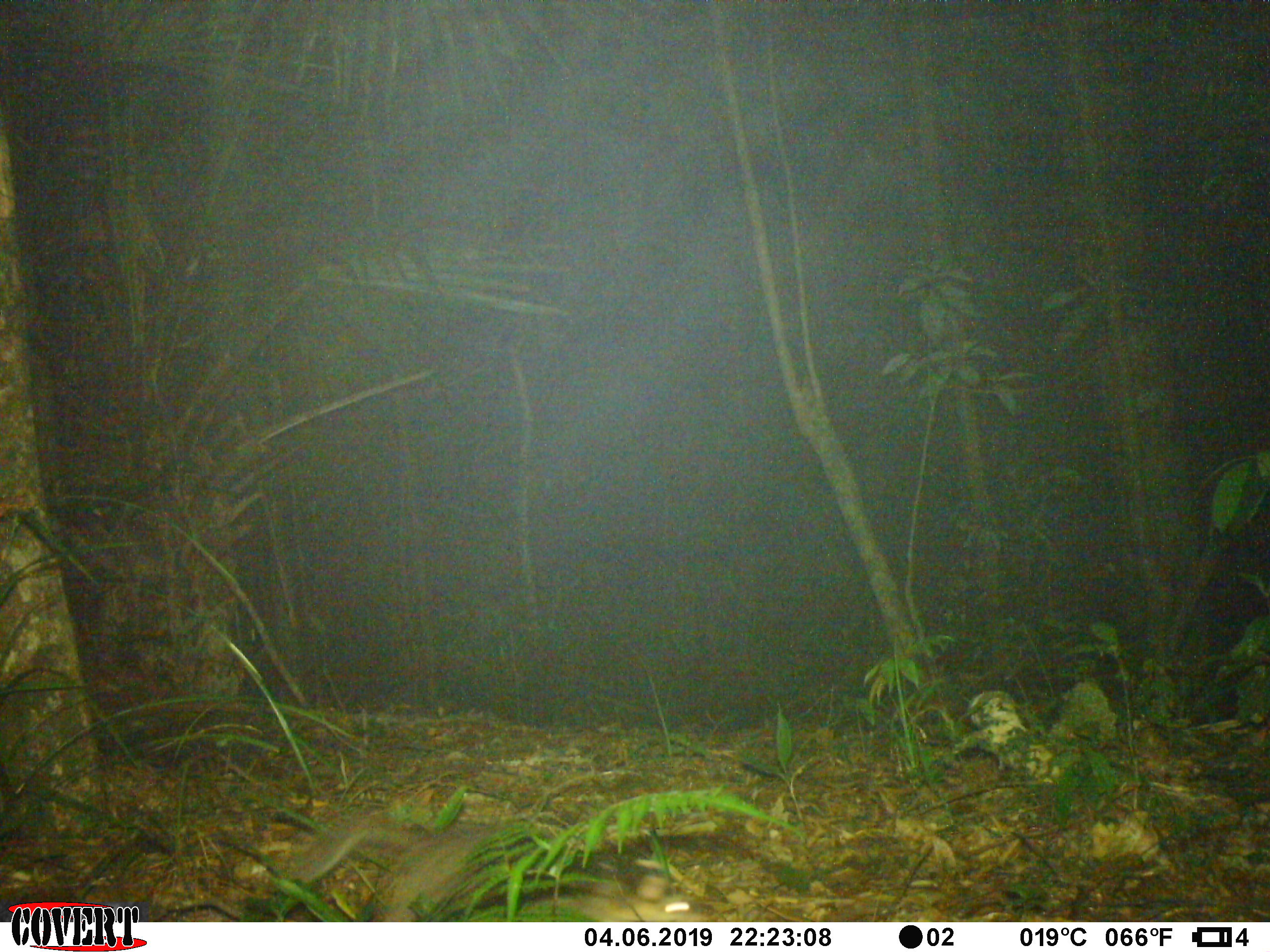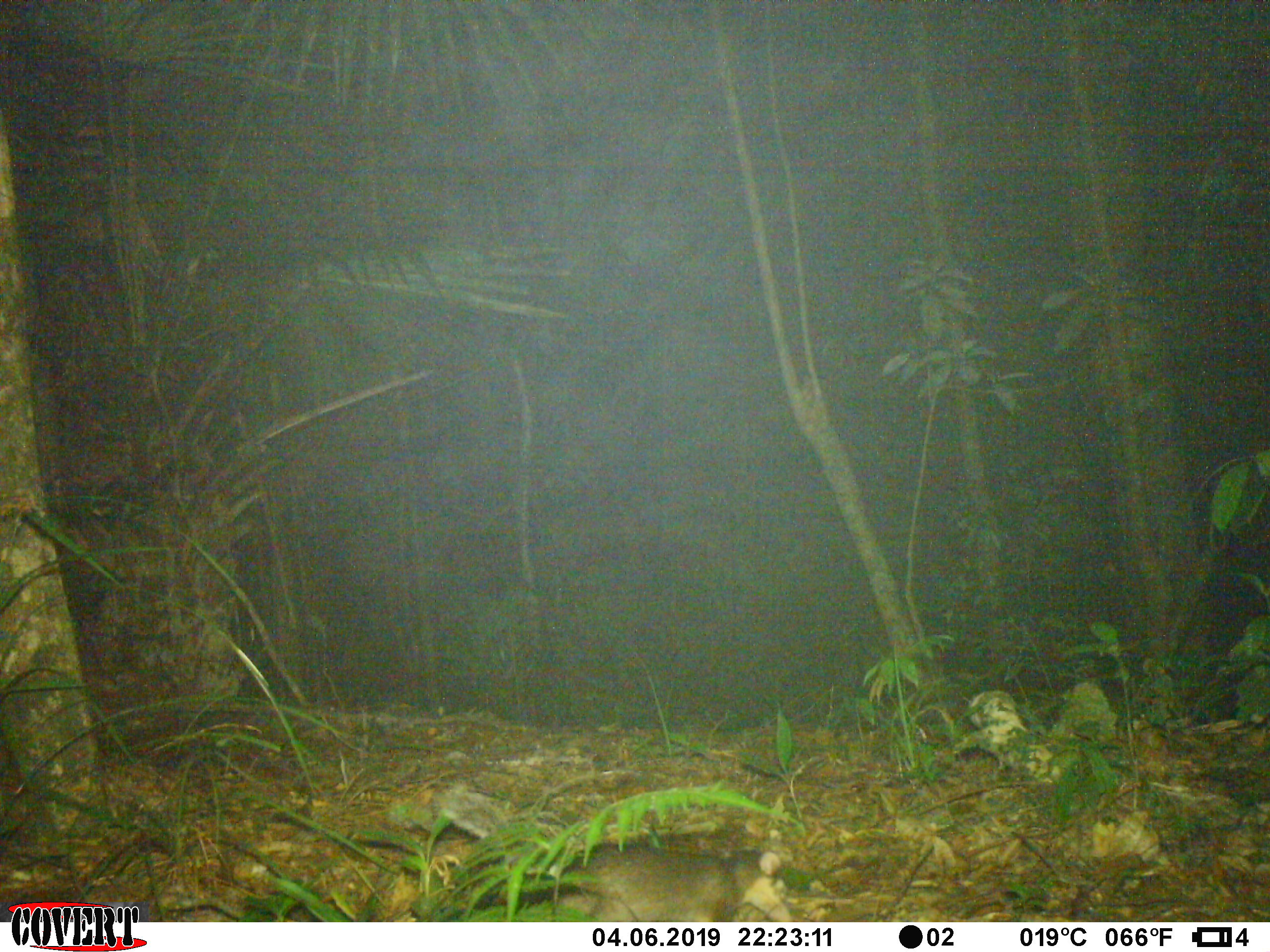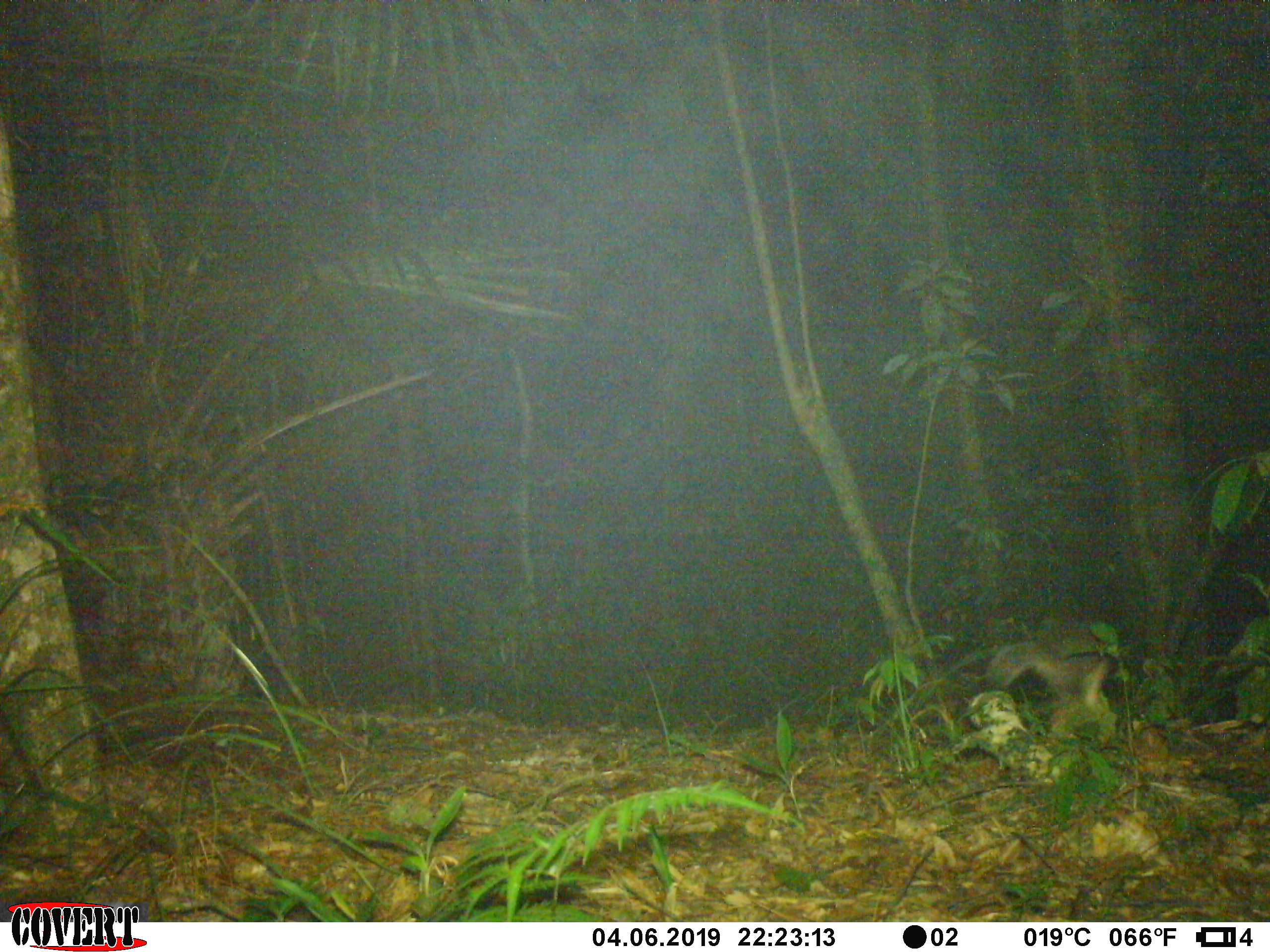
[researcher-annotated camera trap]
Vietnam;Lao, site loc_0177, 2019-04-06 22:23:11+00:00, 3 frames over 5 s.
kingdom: Animalia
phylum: Chordata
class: Mammalia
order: Carnivora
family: Mustelidae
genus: Melogale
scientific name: Melogale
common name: ferret badger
Ferret badger (Melogale). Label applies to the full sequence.